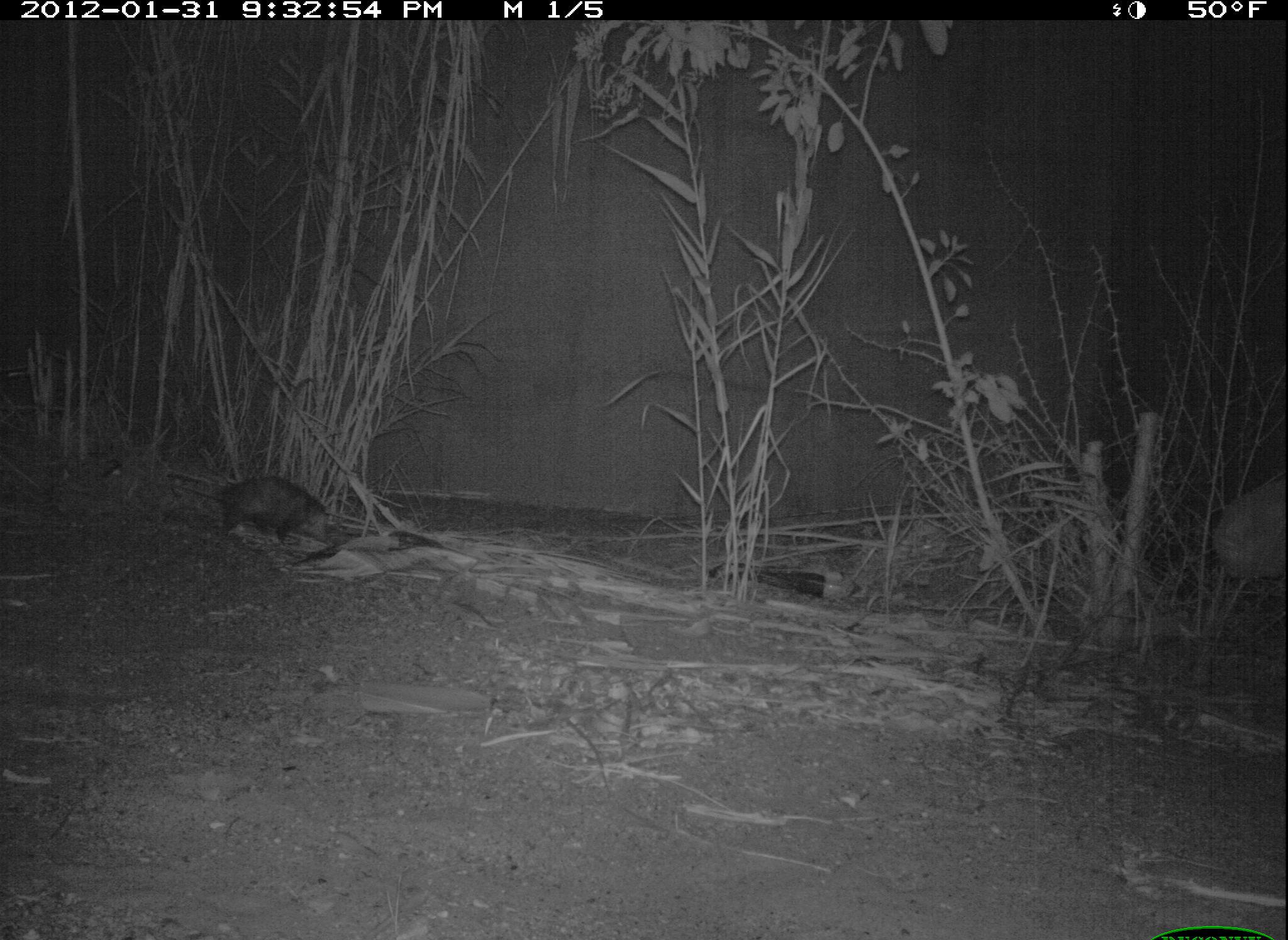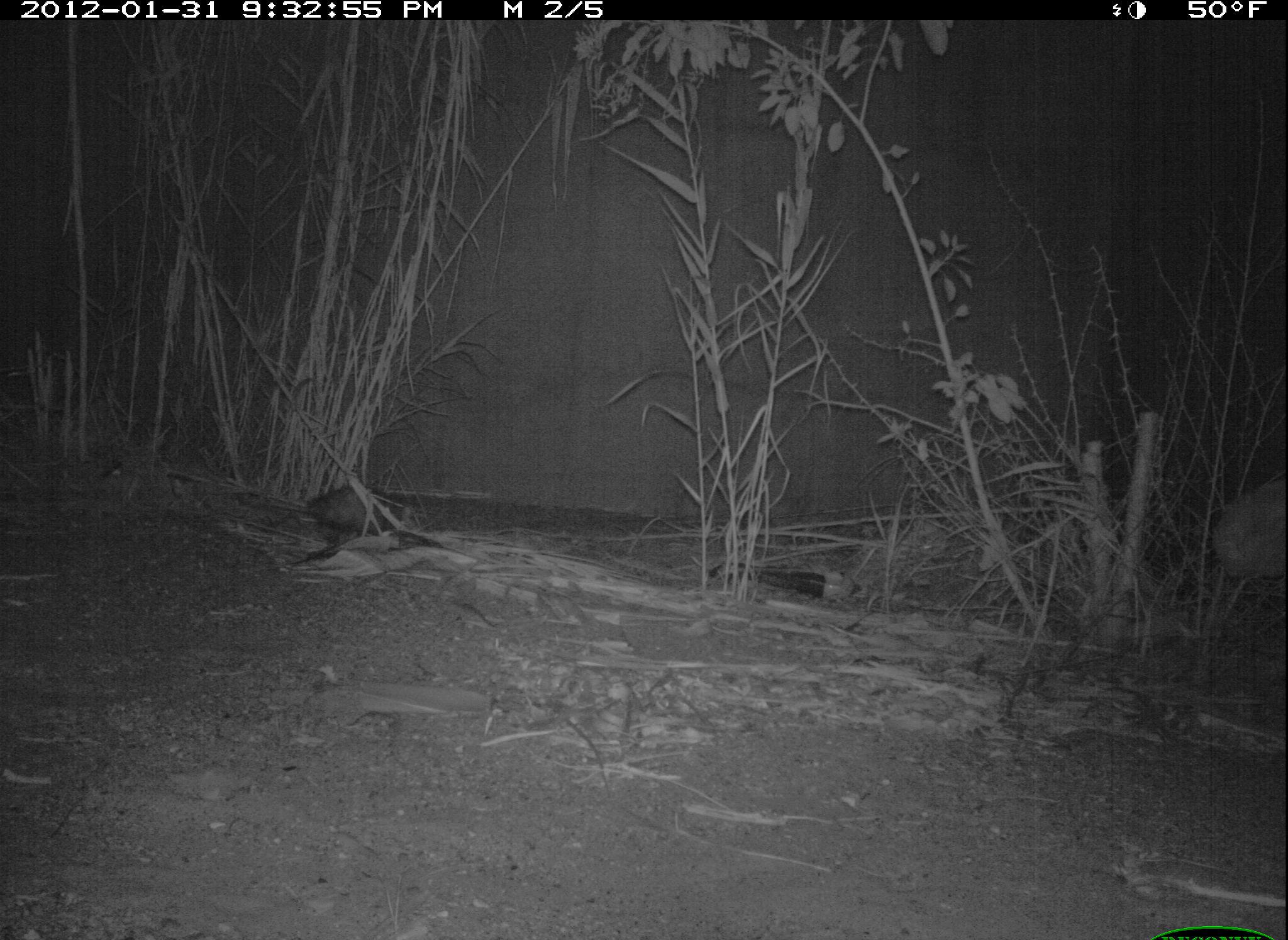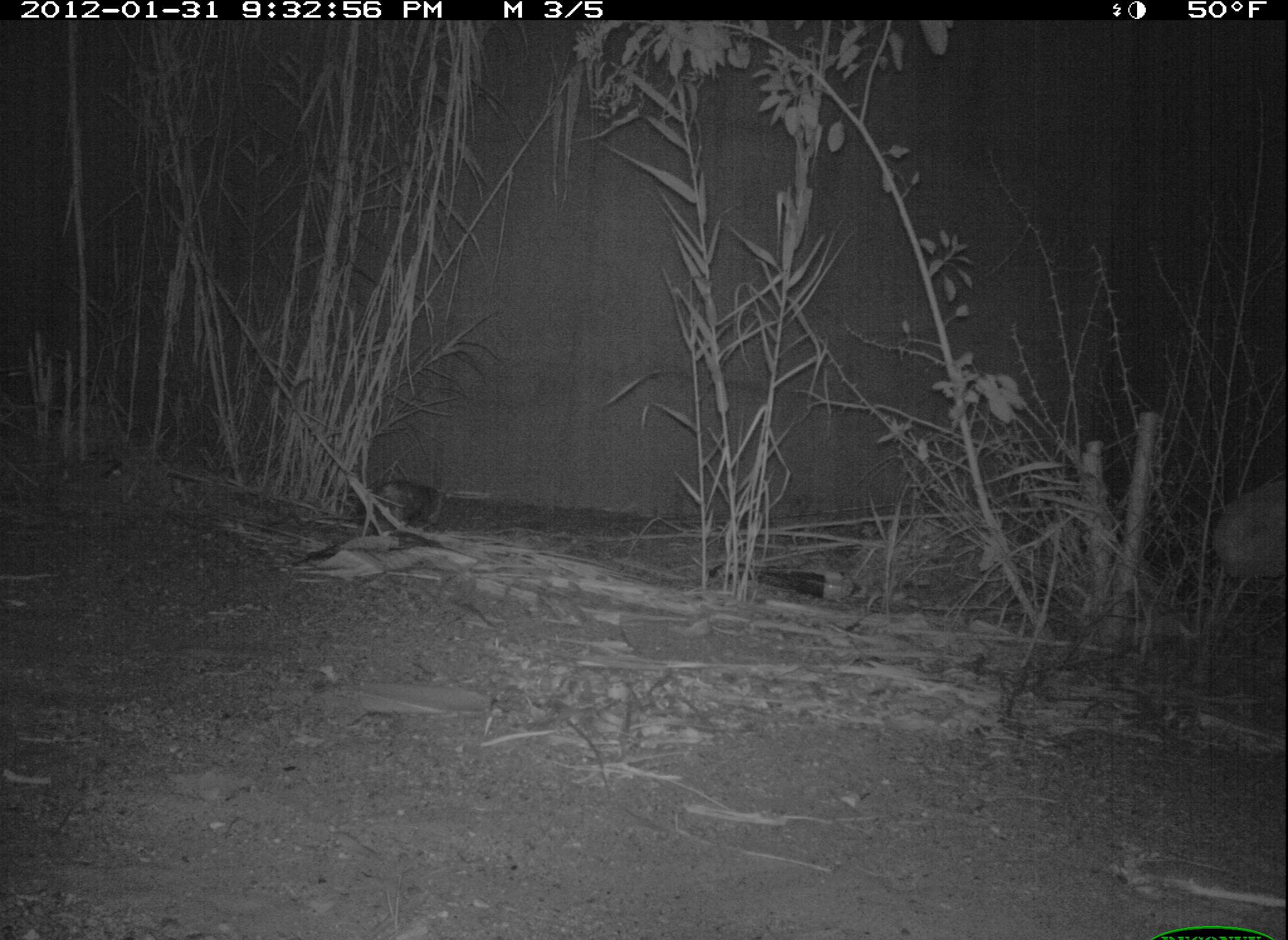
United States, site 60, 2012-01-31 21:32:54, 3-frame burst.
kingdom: Animalia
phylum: Chordata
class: Mammalia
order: Didelphimorphia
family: Didelphidae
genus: Didelphis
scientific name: Didelphis virginiana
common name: virginia opossum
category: opossum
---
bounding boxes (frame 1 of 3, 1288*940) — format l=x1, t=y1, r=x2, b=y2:
opossum: l=127, t=470, r=333, b=550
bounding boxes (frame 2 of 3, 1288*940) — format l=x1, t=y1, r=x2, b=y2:
opossum: l=232, t=483, r=410, b=538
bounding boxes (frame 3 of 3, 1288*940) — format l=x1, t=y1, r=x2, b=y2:
opossum: l=308, t=479, r=451, b=536